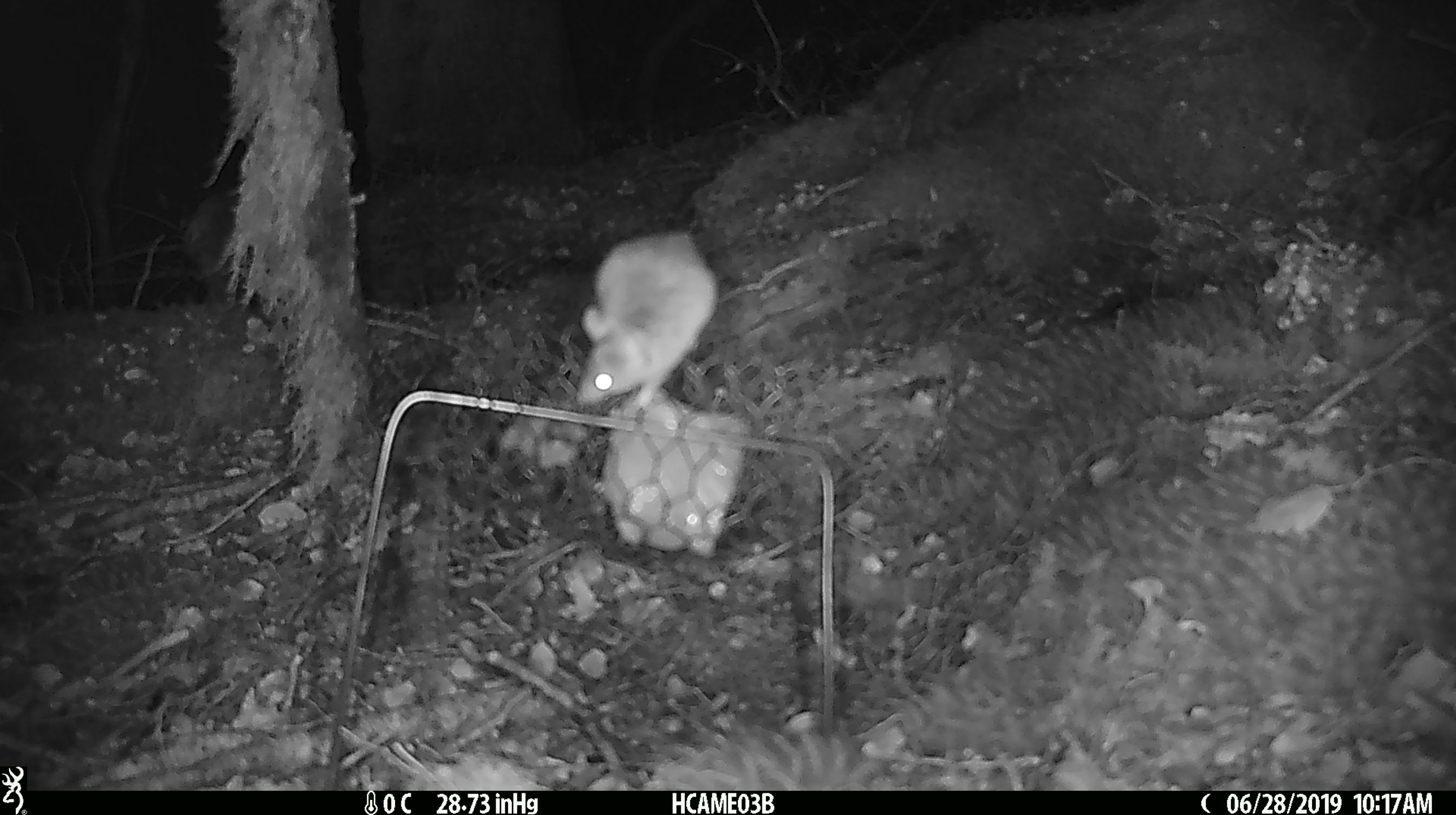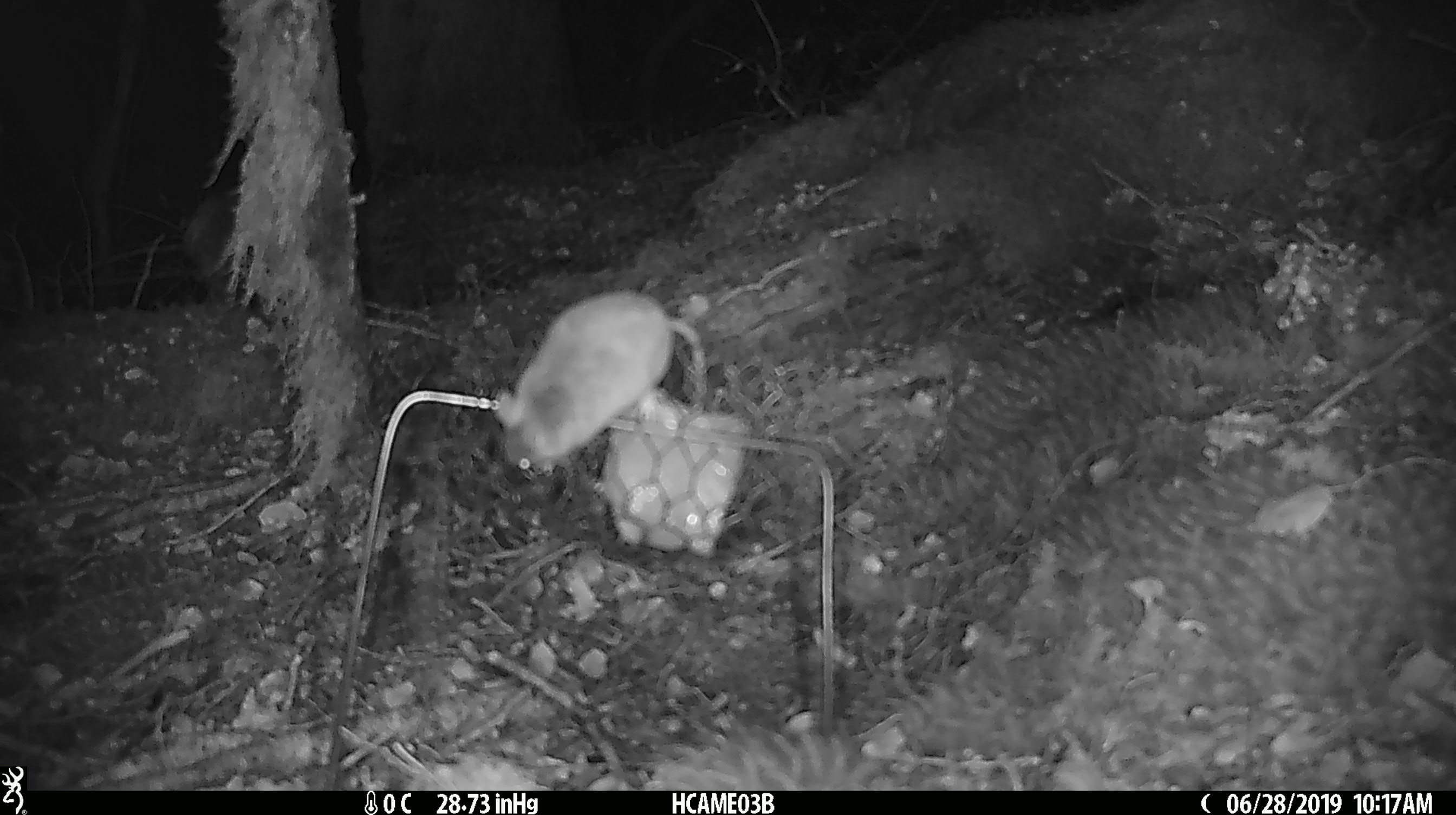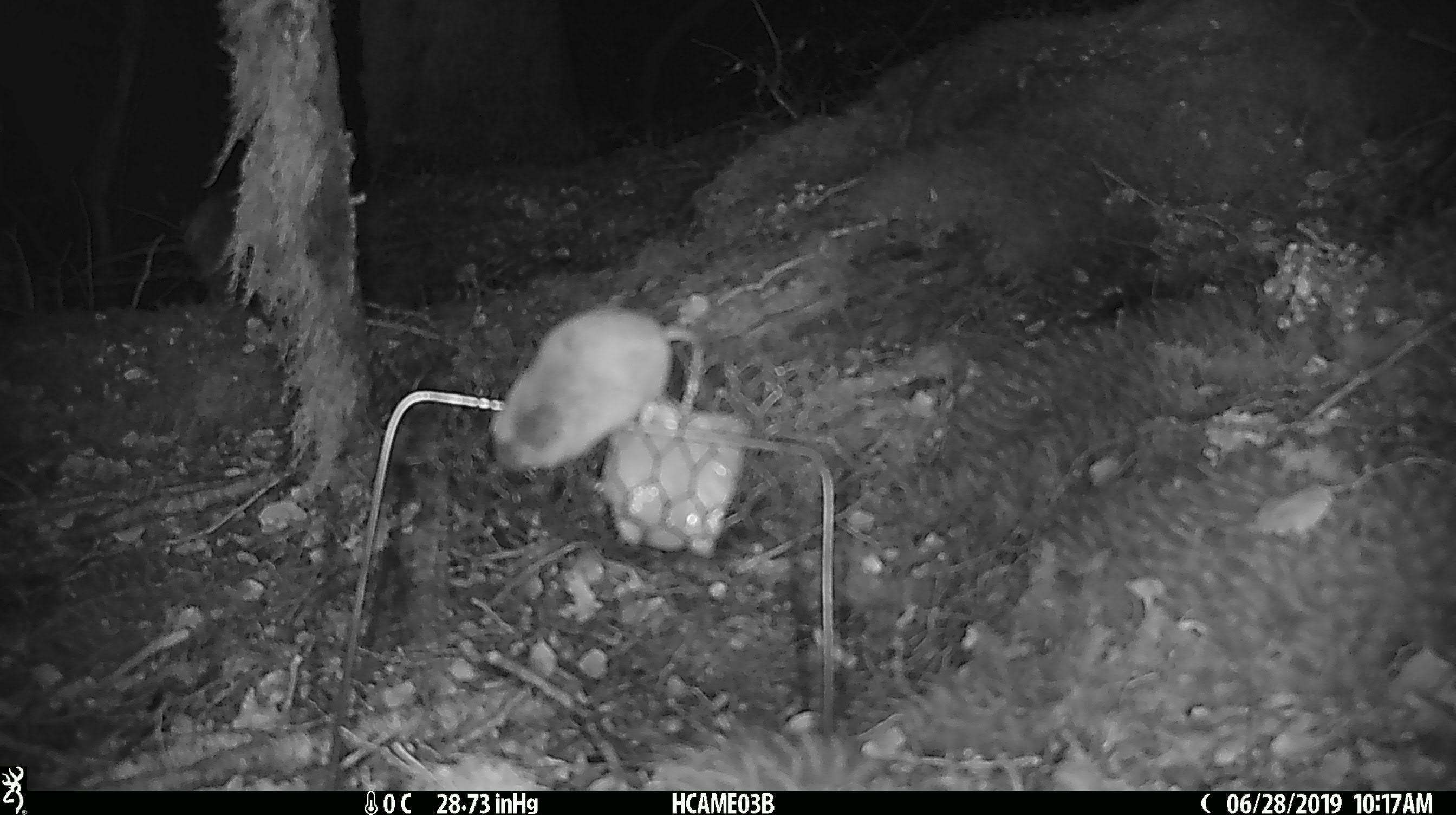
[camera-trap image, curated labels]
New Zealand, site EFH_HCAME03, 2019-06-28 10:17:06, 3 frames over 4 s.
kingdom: Animalia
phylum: Chordata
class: Mammalia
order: Rodentia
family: Muridae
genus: Mus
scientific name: Mus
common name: mouse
Mouse (Mus).